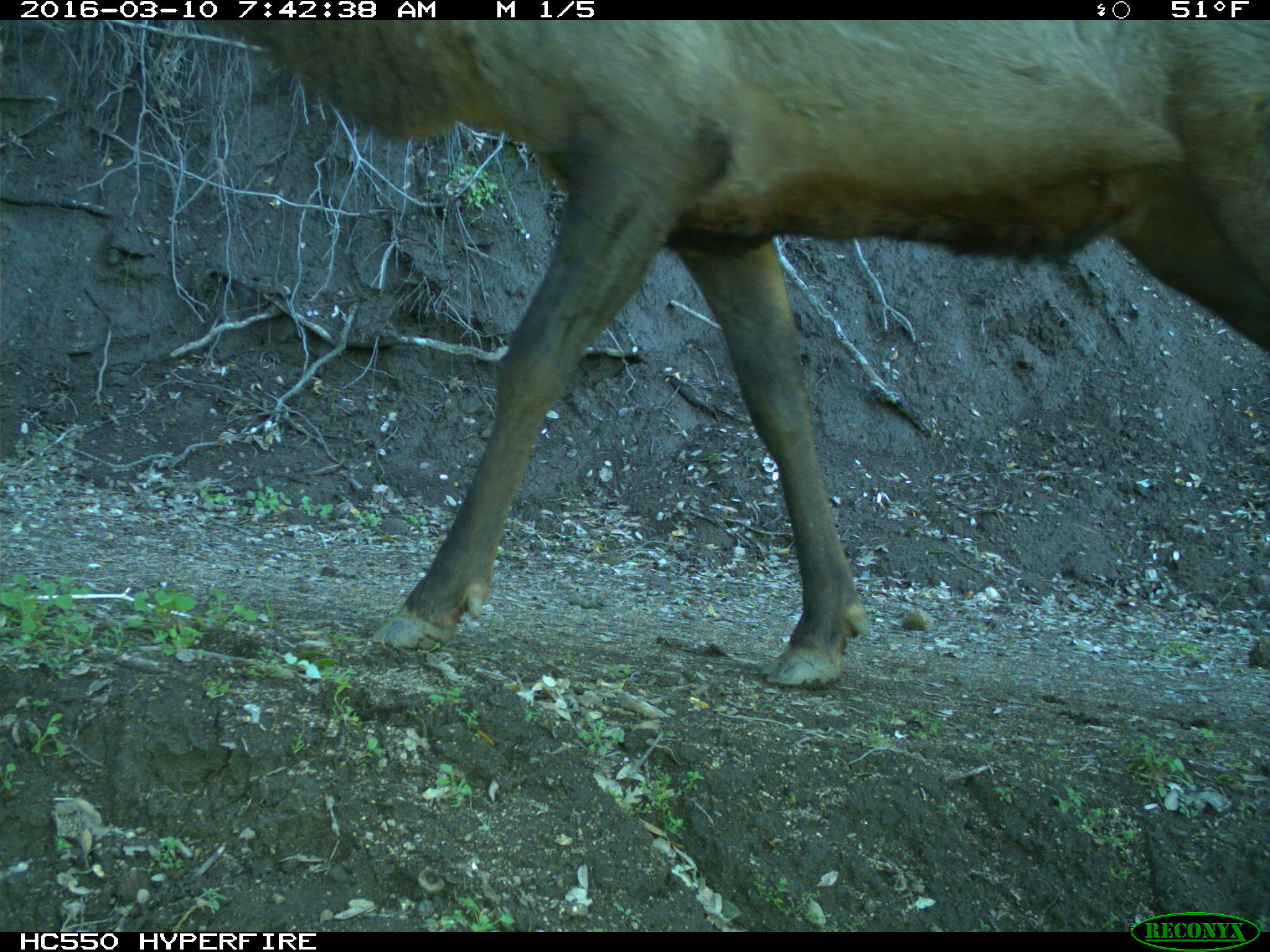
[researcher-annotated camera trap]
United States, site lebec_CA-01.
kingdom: Animalia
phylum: Chordata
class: Mammalia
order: Artiodactyla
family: Cervidae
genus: Cervus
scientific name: Cervus canadensis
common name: elk